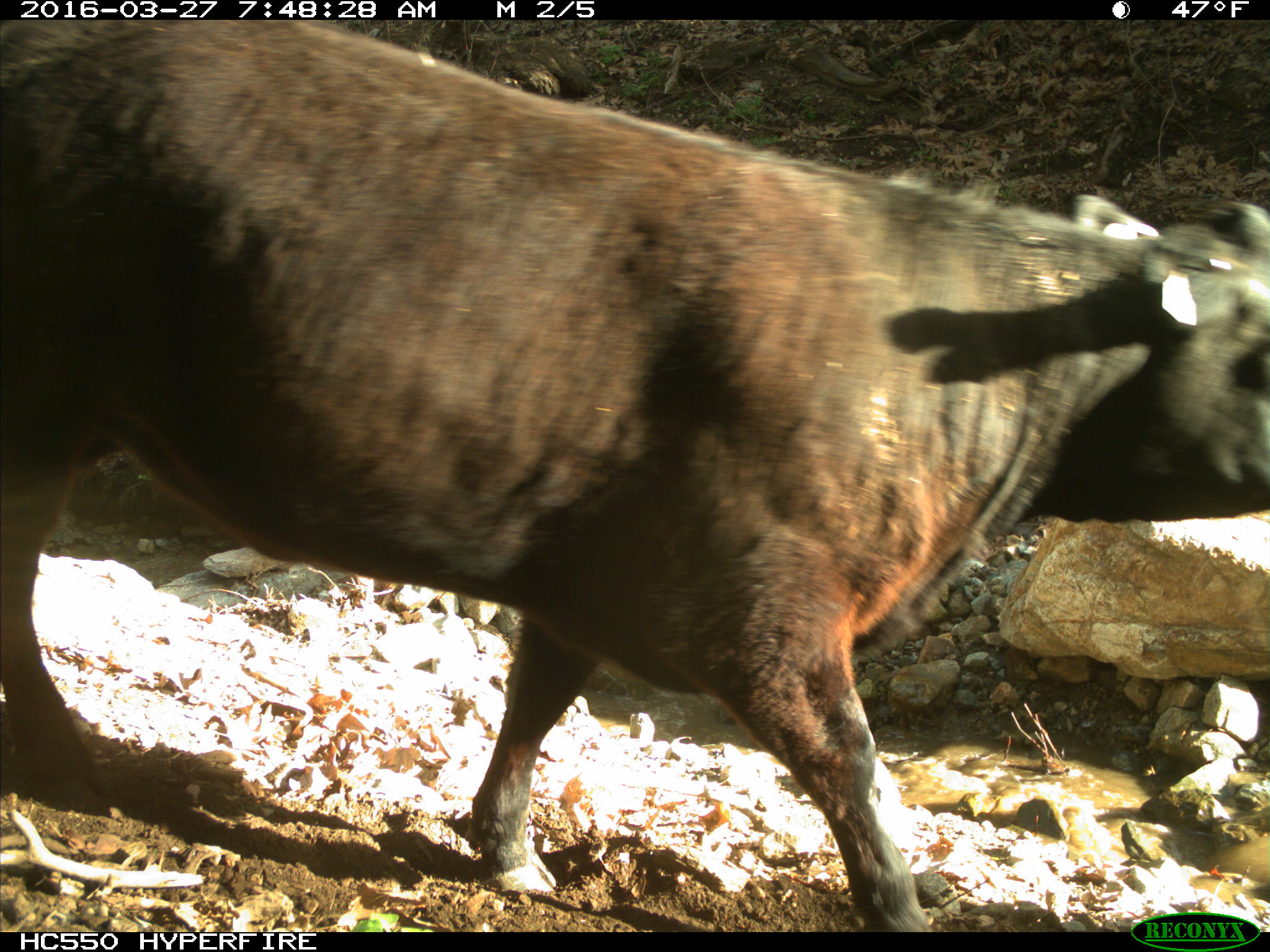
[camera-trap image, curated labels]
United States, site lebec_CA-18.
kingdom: Animalia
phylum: Chordata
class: Mammalia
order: Artiodactyla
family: Bovidae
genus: Bos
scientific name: Bos taurus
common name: domestic cow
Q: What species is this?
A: Bos taurus (domestic cow).